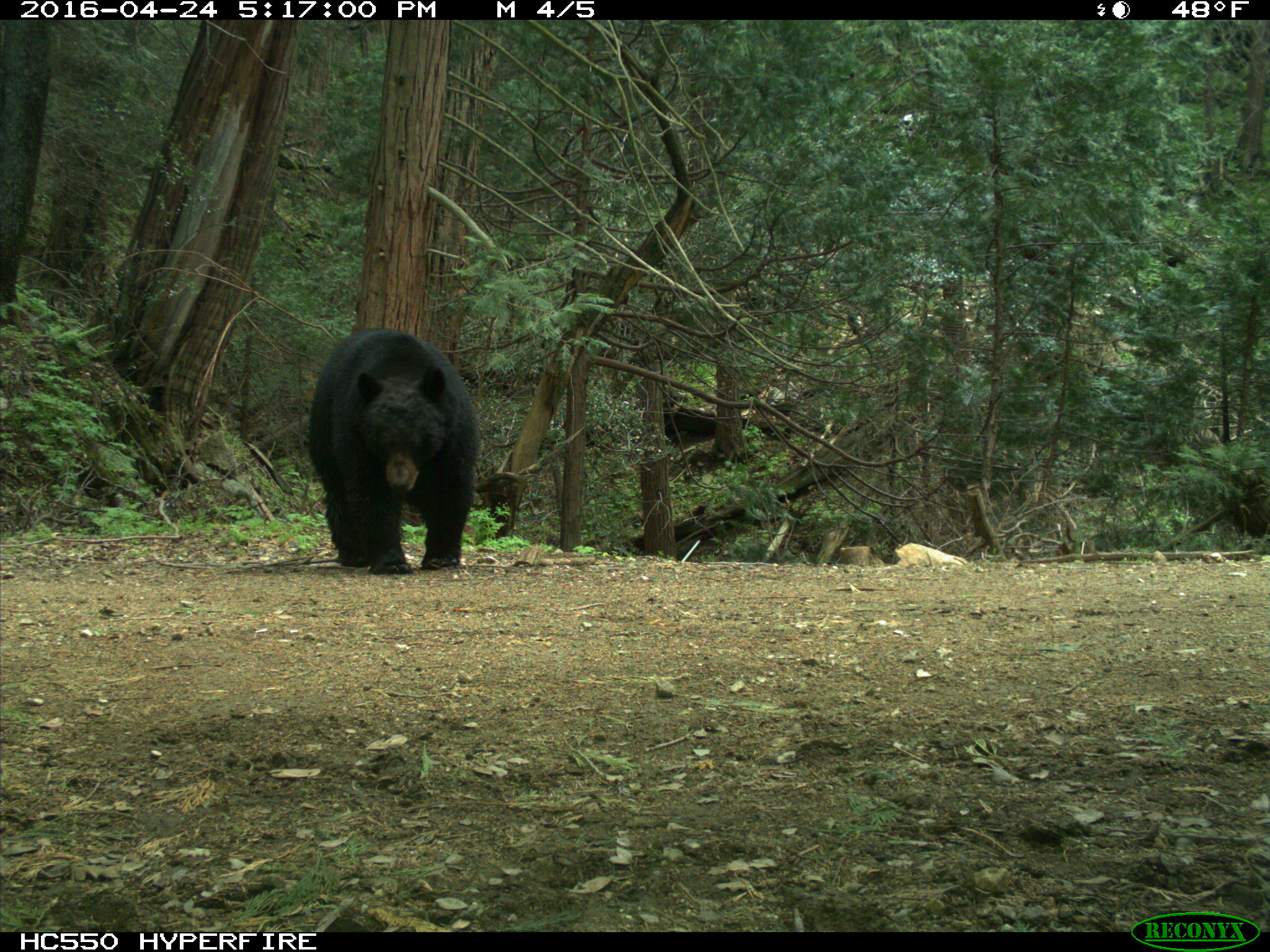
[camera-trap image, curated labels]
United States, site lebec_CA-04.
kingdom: Animalia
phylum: Chordata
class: Mammalia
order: Carnivora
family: Ursidae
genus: Ursus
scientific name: Ursus americanus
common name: american black bear